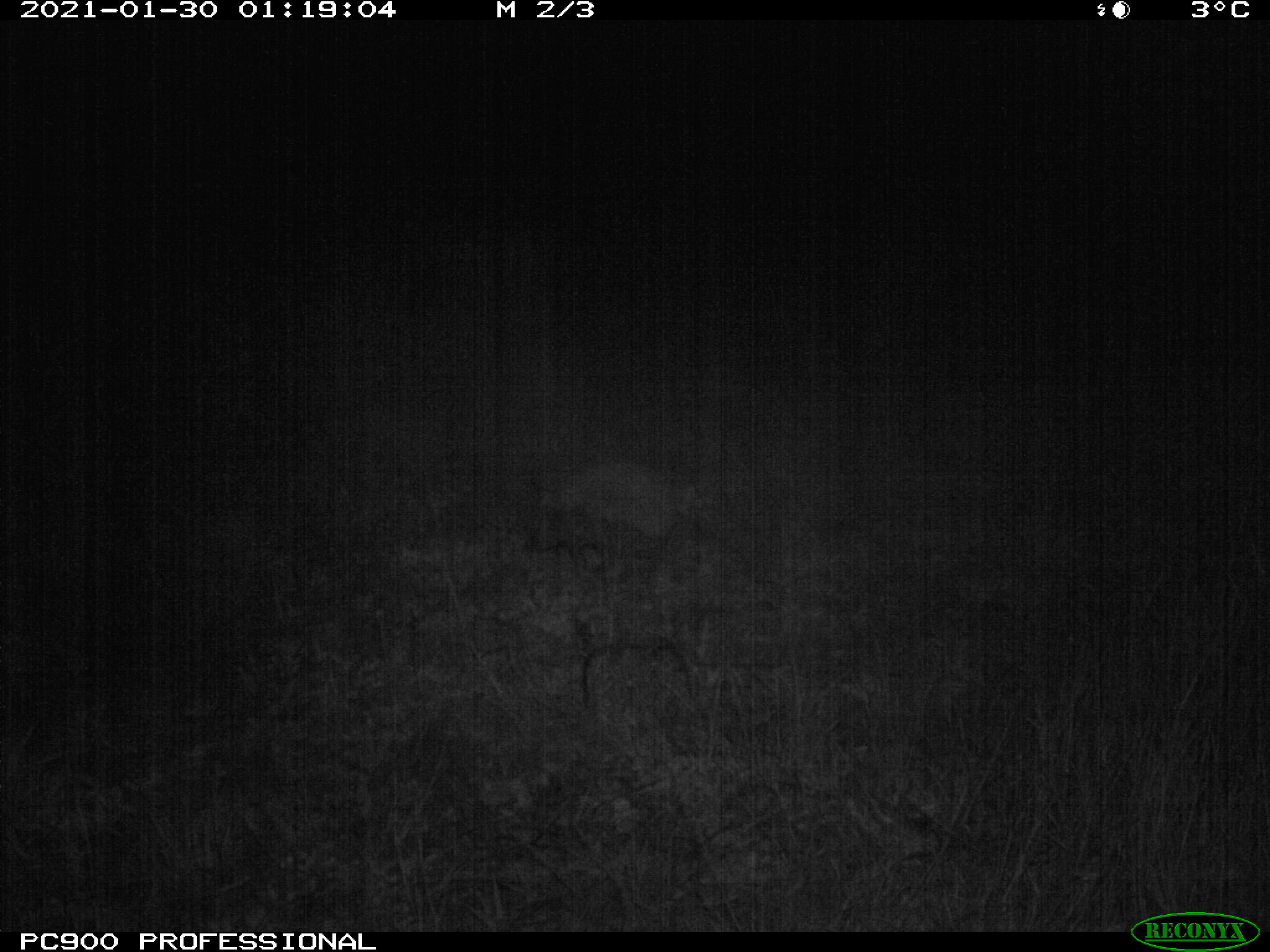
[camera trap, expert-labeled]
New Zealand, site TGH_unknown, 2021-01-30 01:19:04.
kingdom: Animalia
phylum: Chordata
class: Mammalia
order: Eulipotyphla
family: Erinaceidae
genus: Erinaceus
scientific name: Erinaceus europaeus europaeus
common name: european hedgehog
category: hedgehog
Hedgehog (european hedgehog) (Erinaceus europaeus europaeus).